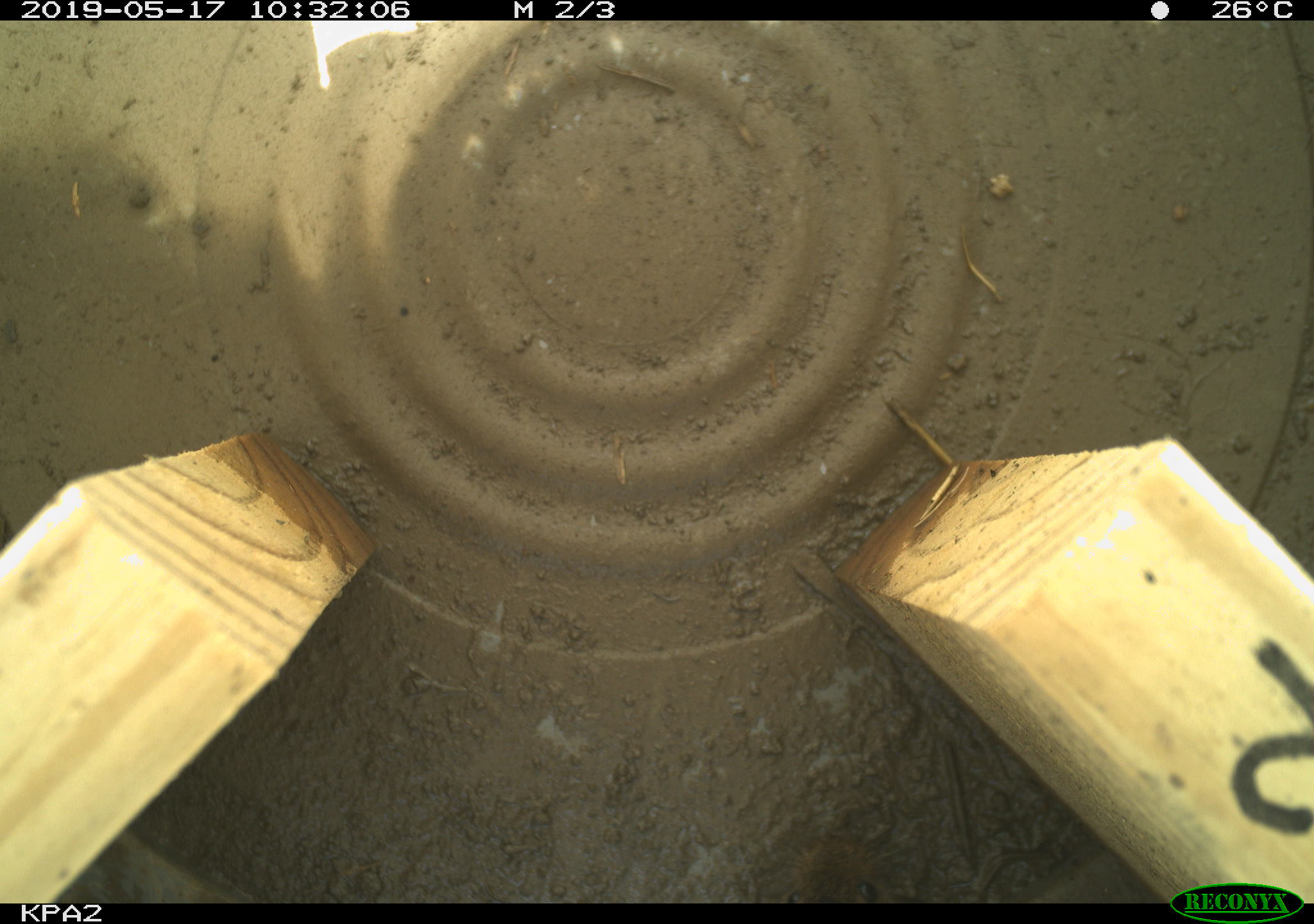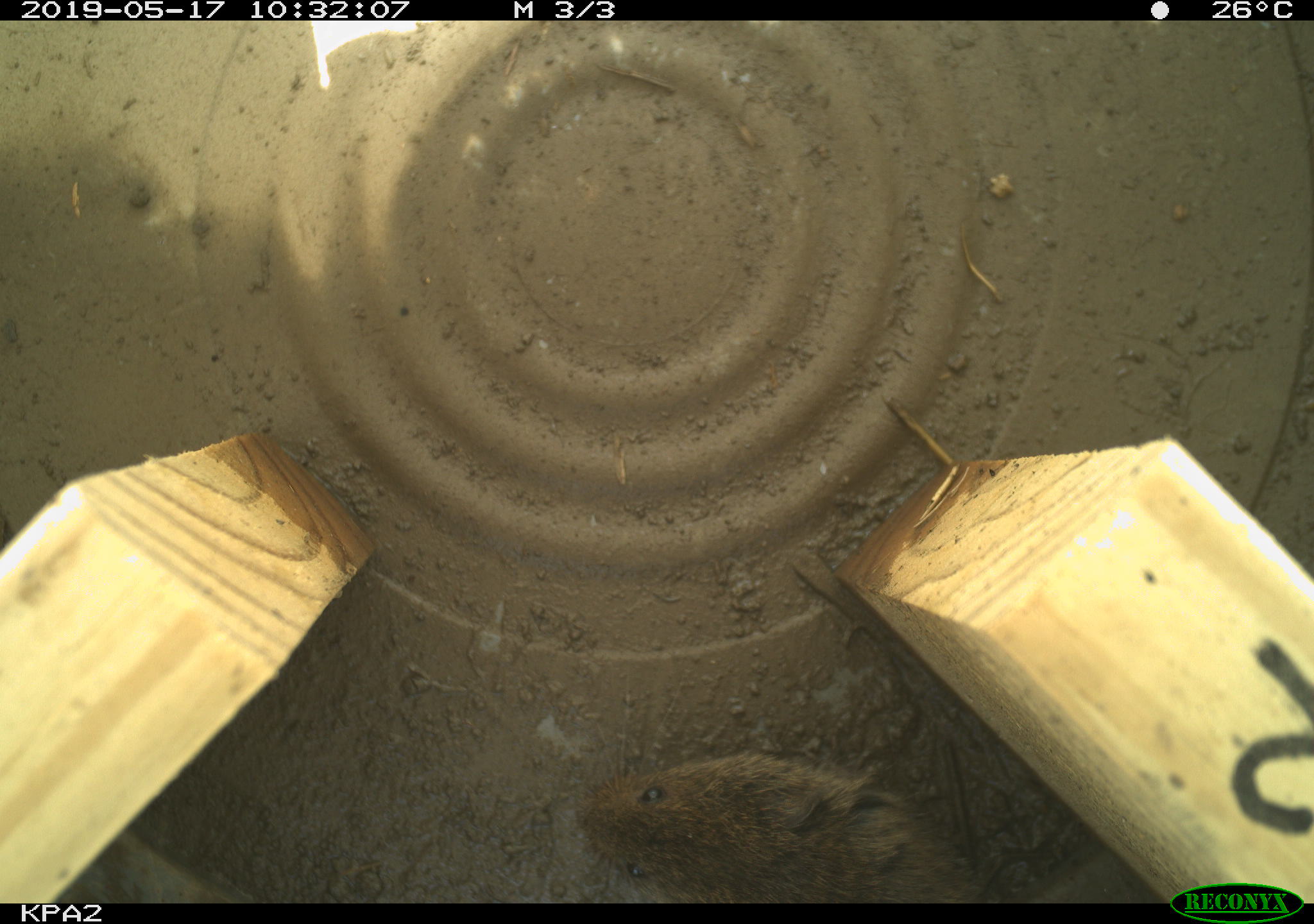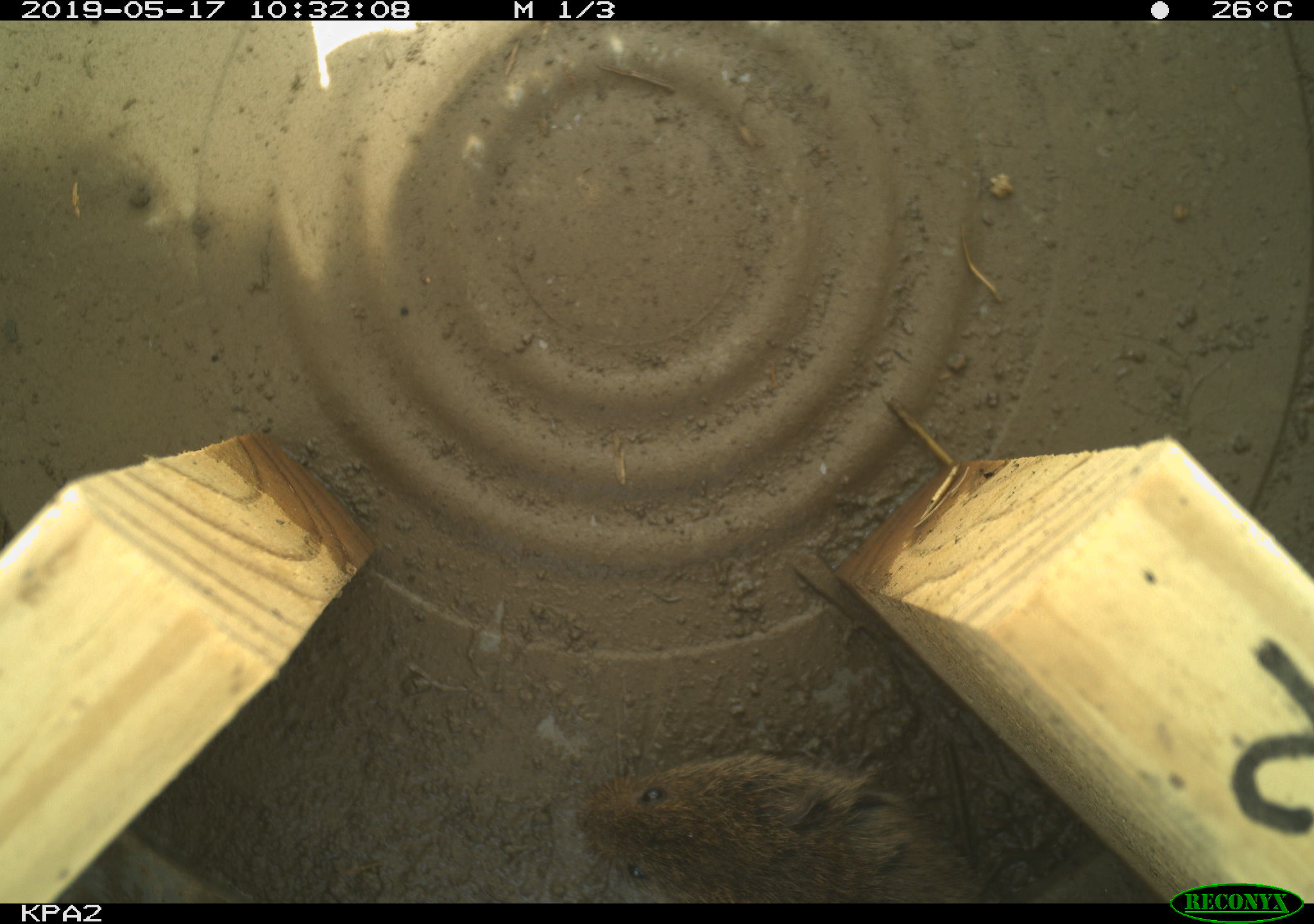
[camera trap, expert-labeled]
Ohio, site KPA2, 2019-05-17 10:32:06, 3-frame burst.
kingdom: Animalia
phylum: Chordata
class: Mammalia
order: Rodentia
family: Cricetidae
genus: Microtus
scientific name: Microtus pennsylvanicus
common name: meadow vole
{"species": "meadow vole (Microtus pennsylvanicus)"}